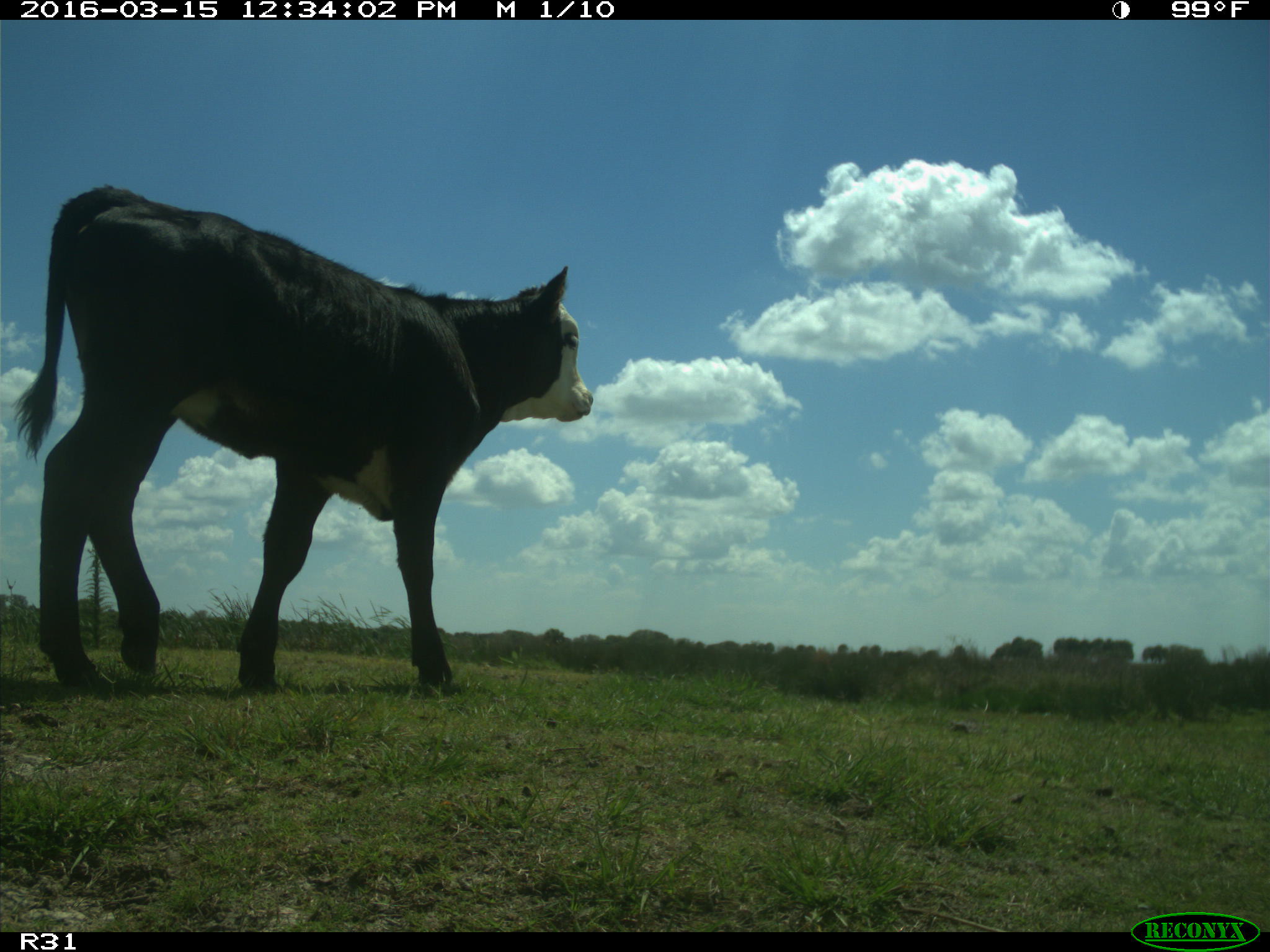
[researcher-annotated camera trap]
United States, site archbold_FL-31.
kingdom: Animalia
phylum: Chordata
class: Mammalia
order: Artiodactyla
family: Bovidae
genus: Bos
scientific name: Bos taurus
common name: domestic cow